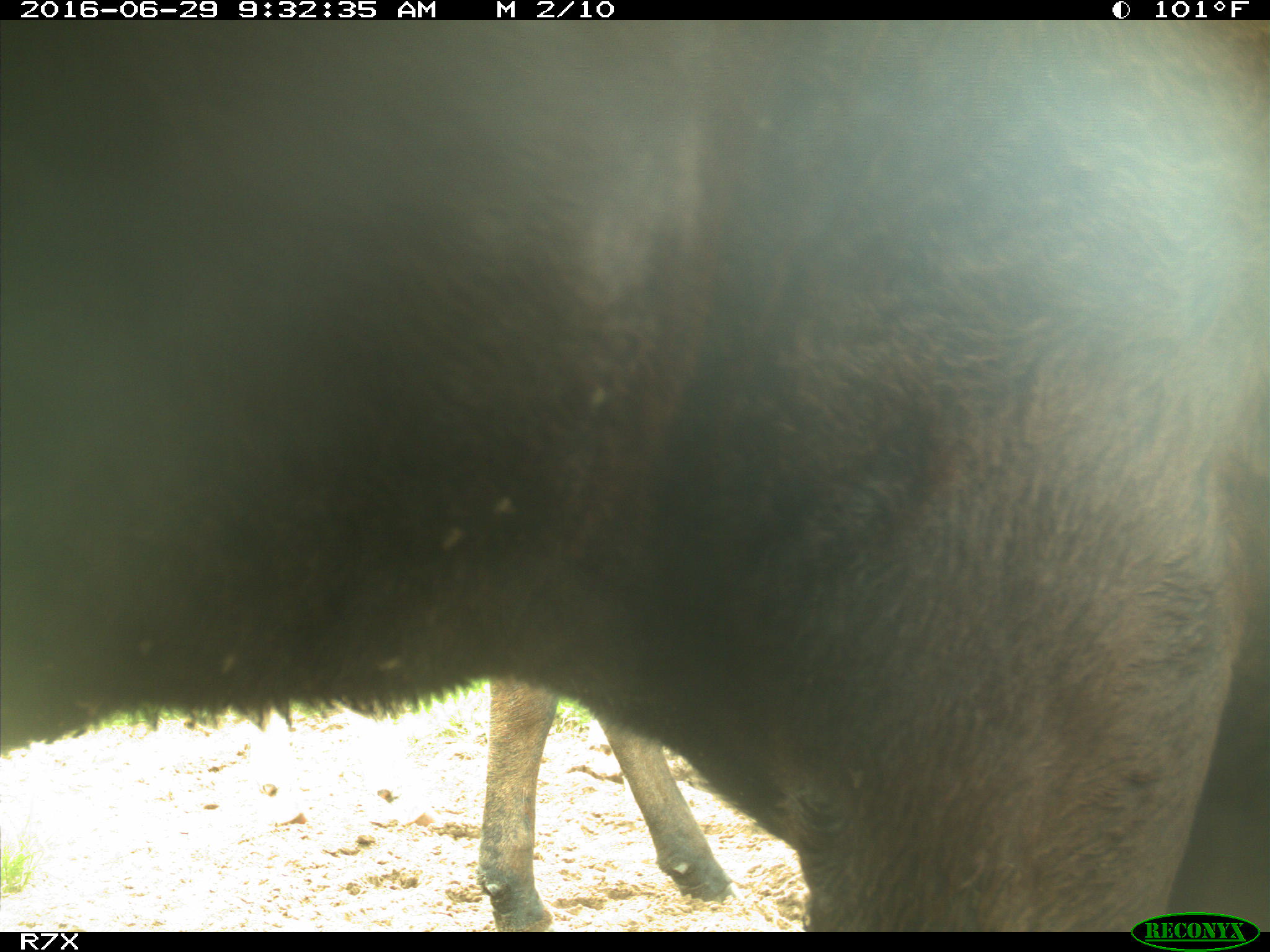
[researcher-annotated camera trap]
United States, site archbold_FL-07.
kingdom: Animalia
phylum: Chordata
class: Mammalia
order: Artiodactyla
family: Bovidae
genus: Bos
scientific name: Bos taurus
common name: domestic cow